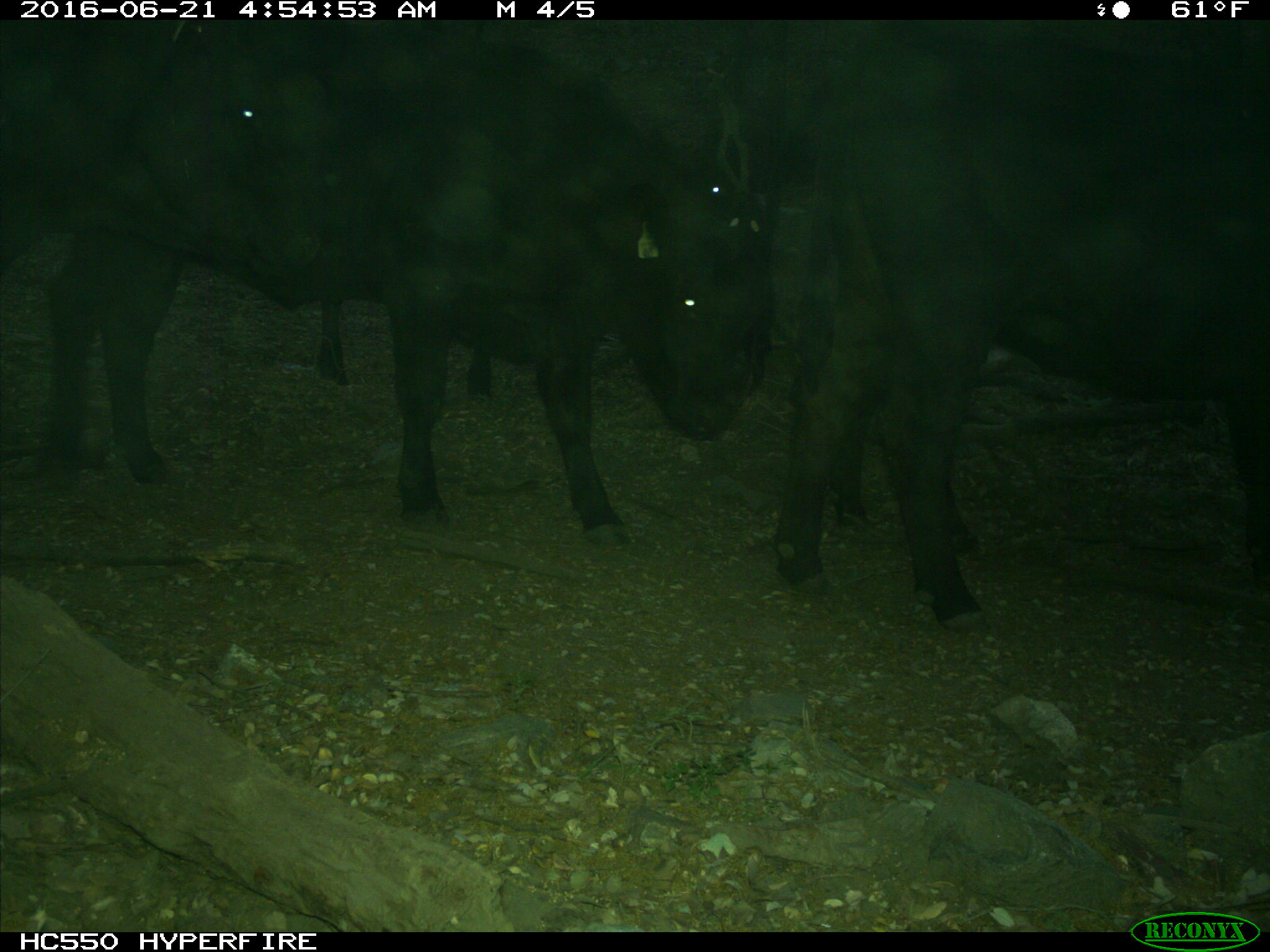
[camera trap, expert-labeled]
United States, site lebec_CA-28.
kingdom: Animalia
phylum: Chordata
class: Mammalia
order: Artiodactyla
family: Bovidae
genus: Bos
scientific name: Bos taurus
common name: domestic cow